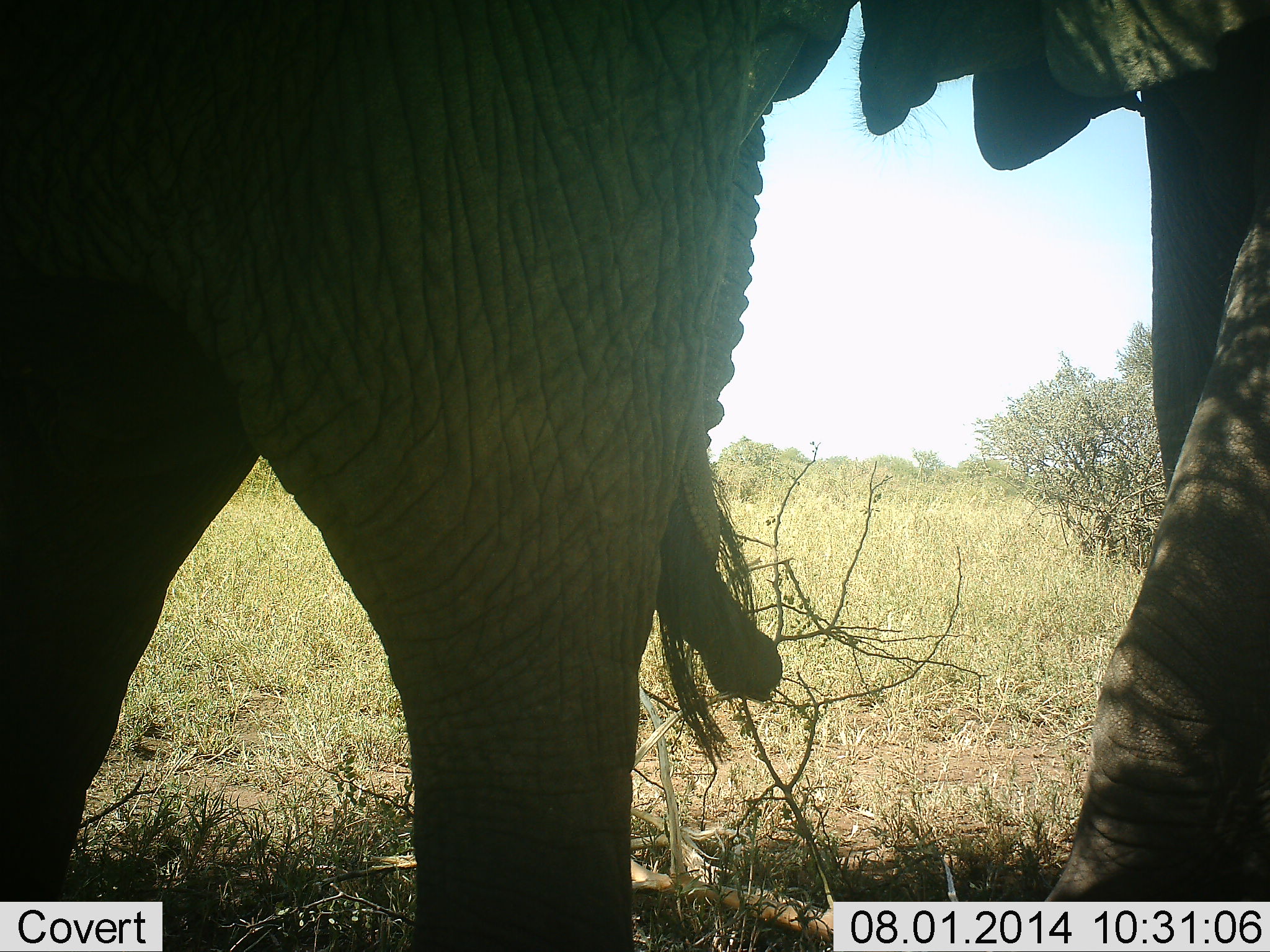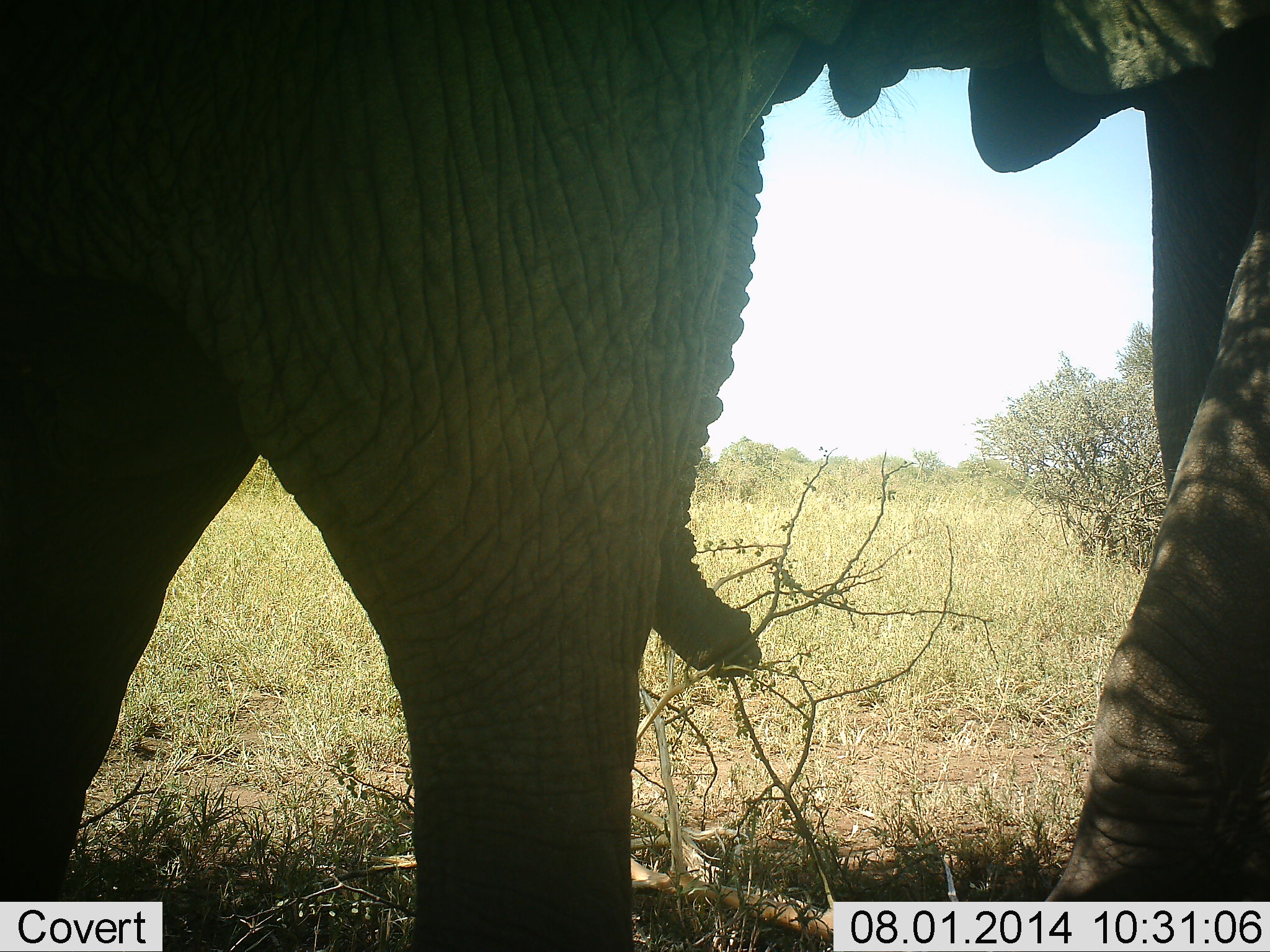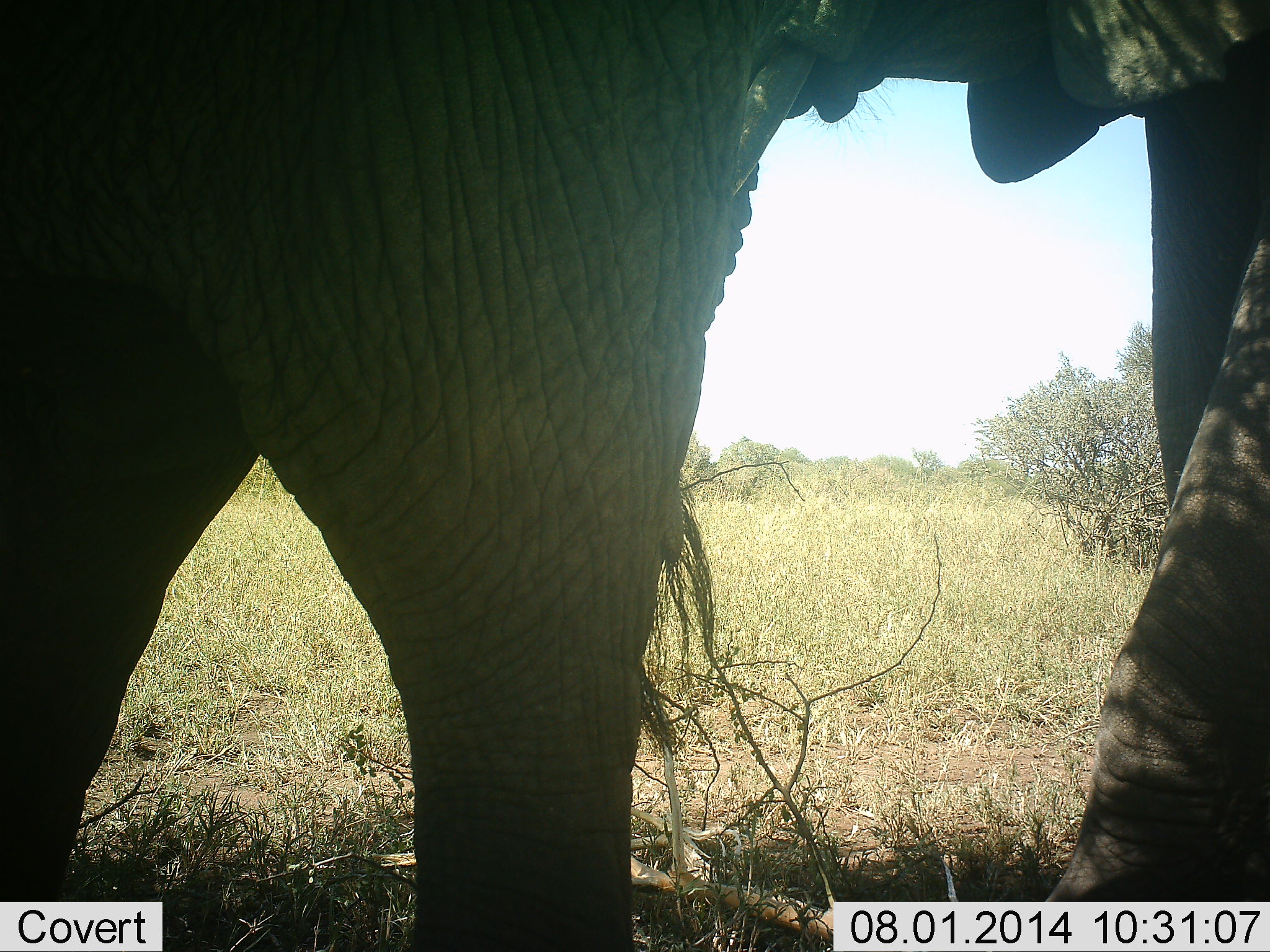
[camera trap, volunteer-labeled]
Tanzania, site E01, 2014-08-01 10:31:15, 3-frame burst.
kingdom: Animalia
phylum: Chordata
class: Mammalia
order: Proboscidea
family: Elephantidae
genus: Loxodonta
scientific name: Loxodonta africana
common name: african bush elephant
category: elephant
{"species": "elephant (african bush elephant) (Loxodonta africana)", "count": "2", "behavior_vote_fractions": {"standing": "60%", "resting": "0%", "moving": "20%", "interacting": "0%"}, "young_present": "10%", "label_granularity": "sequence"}